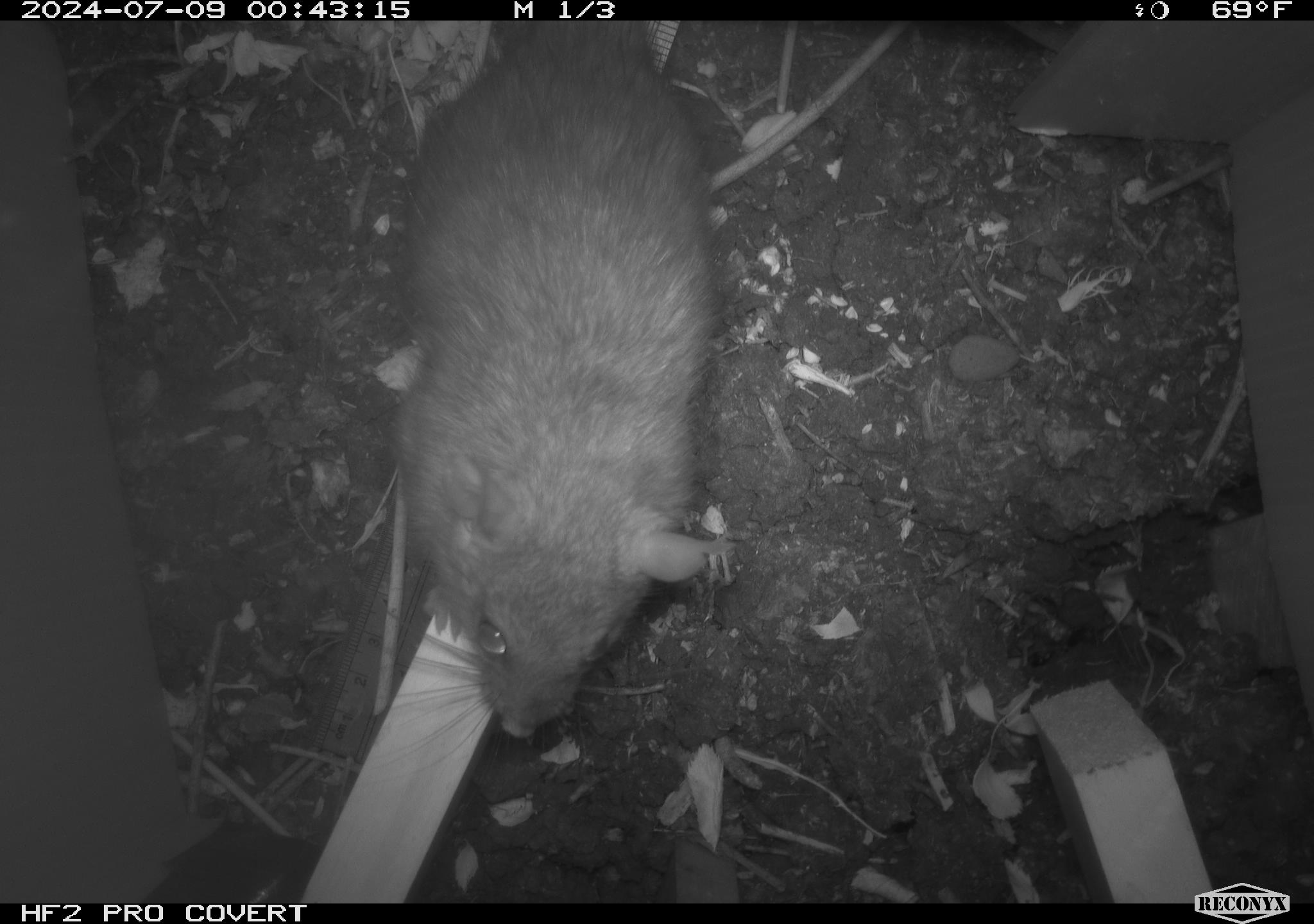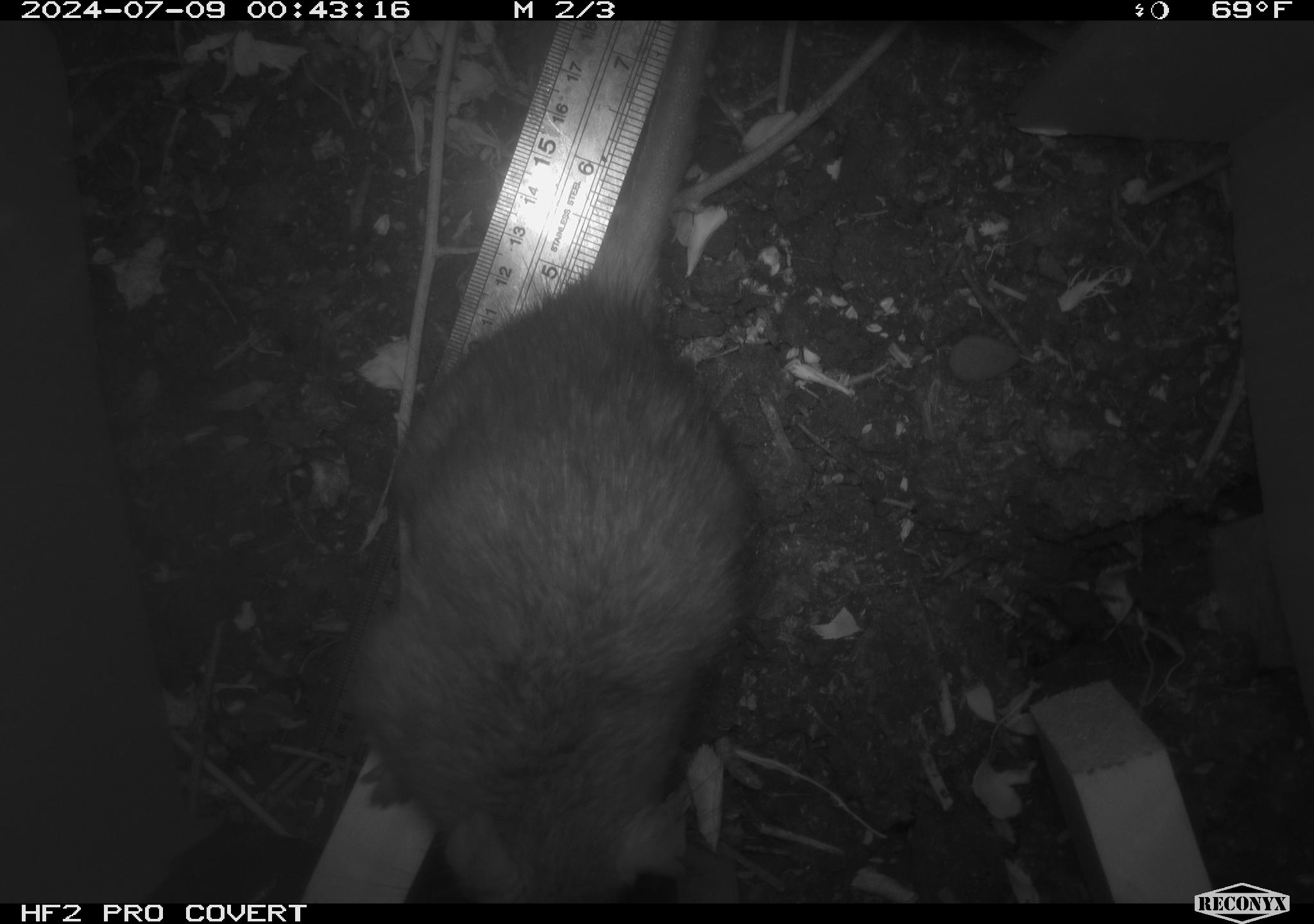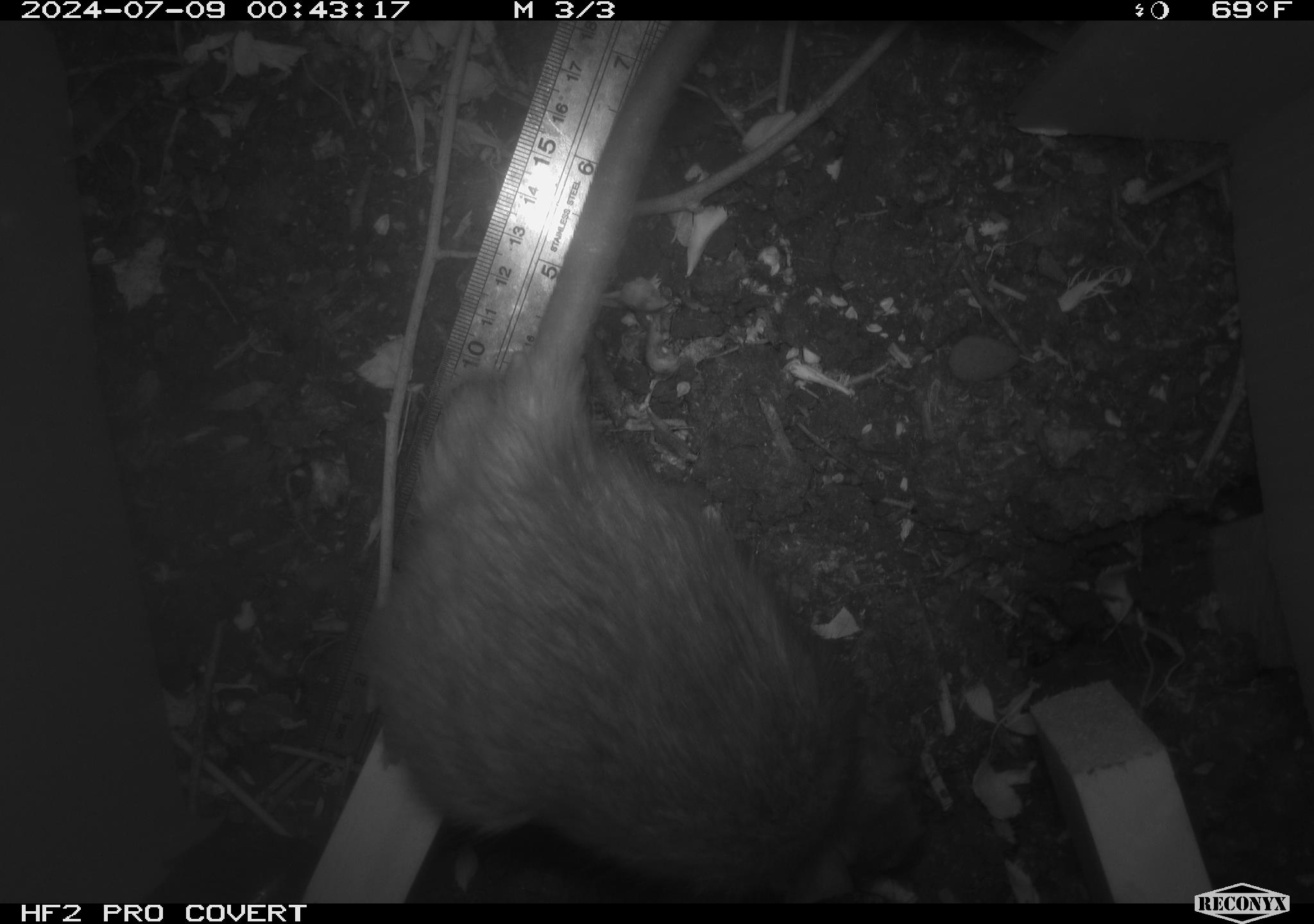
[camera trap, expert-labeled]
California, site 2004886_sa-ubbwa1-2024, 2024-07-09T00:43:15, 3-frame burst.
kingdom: Animalia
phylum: Chordata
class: Mammalia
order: Rodentia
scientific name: Rodentia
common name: woodrat or rat or mouse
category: woodrat or rat or mouse species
Woodrat or rat or mouse species (woodrat or rat or mouse) (Rodentia).